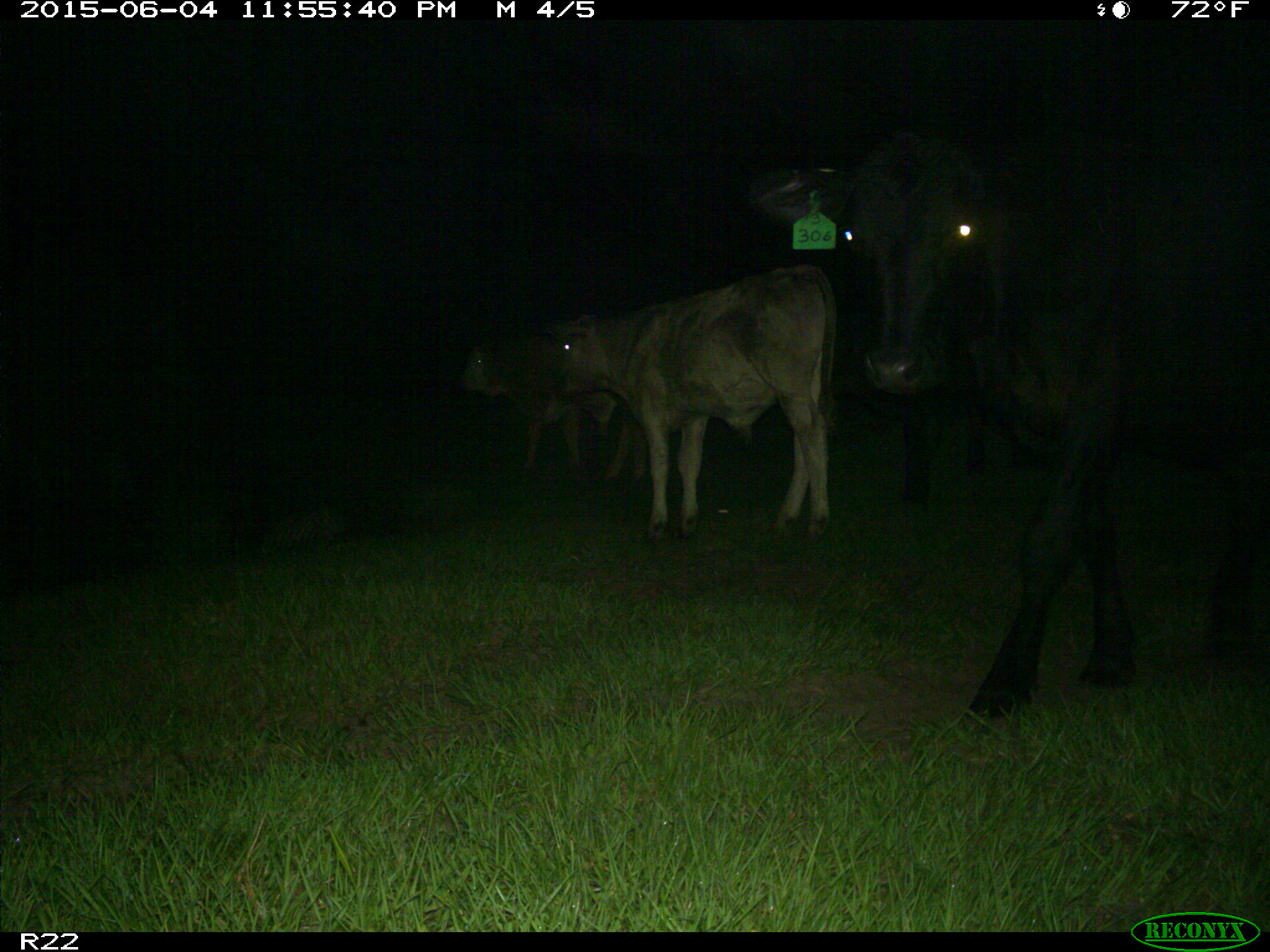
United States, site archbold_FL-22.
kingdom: Animalia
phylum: Chordata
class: Mammalia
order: Artiodactyla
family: Bovidae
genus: Bos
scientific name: Bos taurus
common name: domestic cow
Bos taurus (domestic cow).